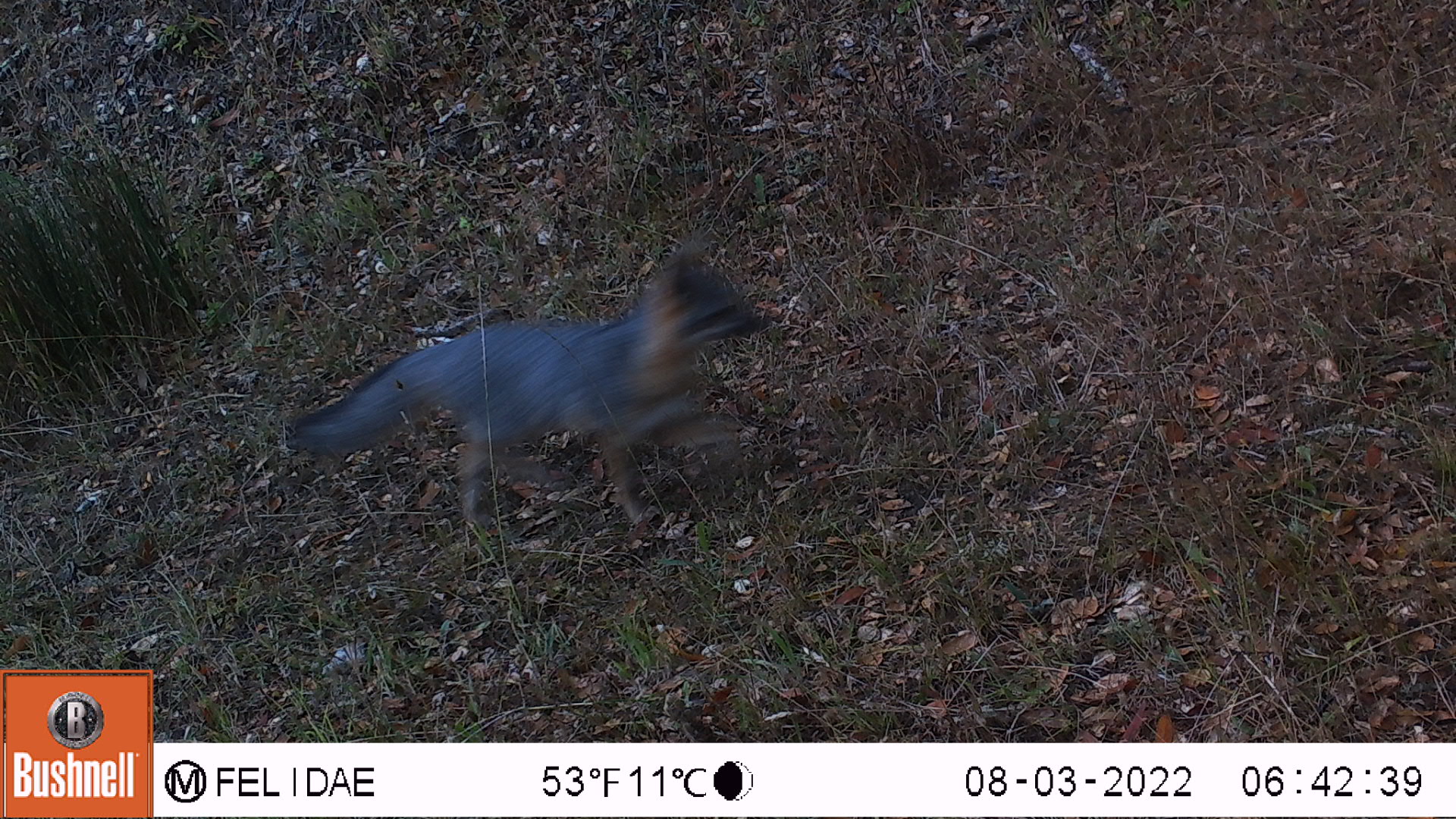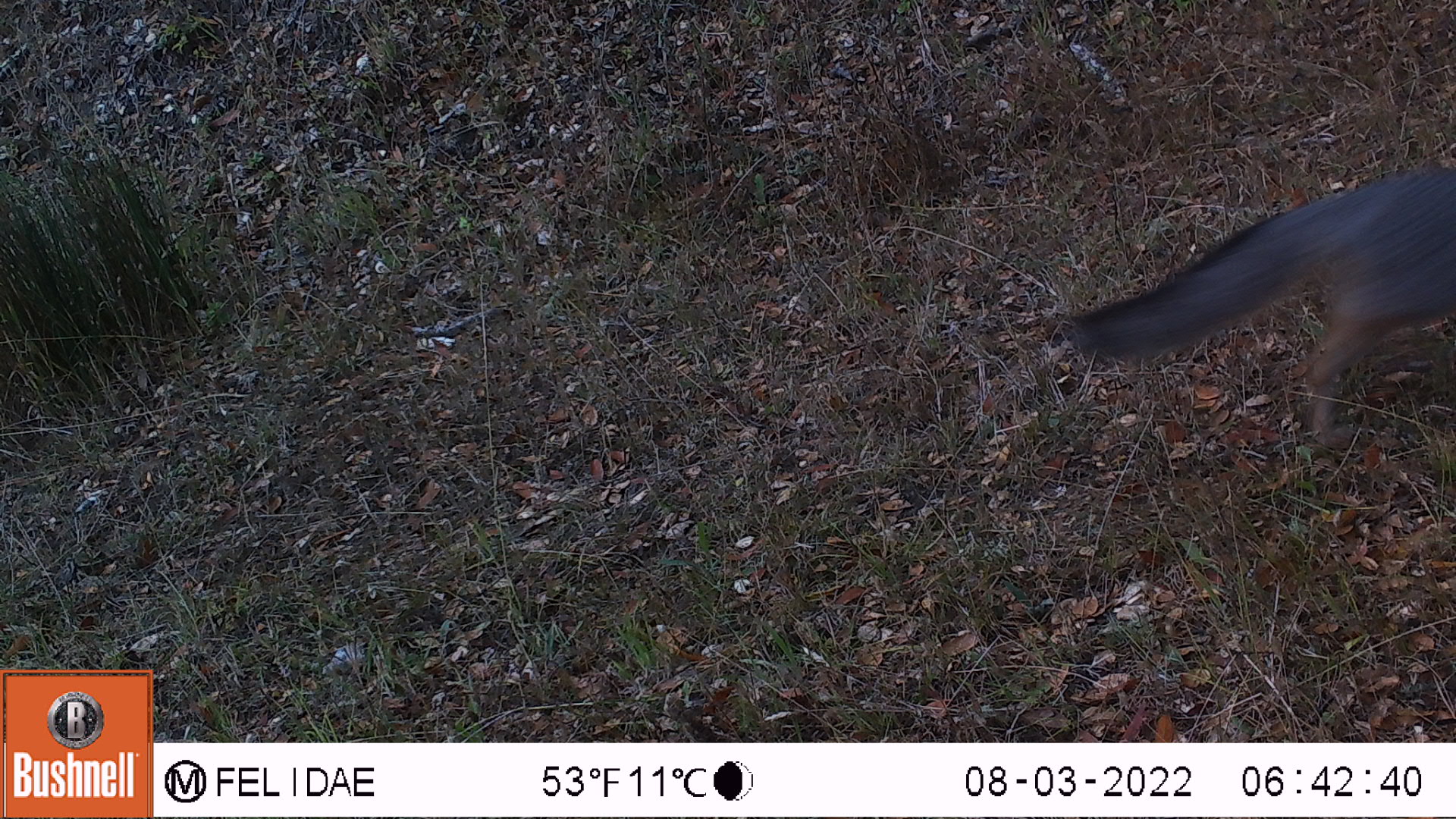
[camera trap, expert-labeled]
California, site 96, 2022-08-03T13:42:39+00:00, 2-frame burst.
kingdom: Animalia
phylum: Chordata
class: Mammalia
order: Carnivora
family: Canidae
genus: Urocyon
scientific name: Urocyon cinereoargenteus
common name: gray fox